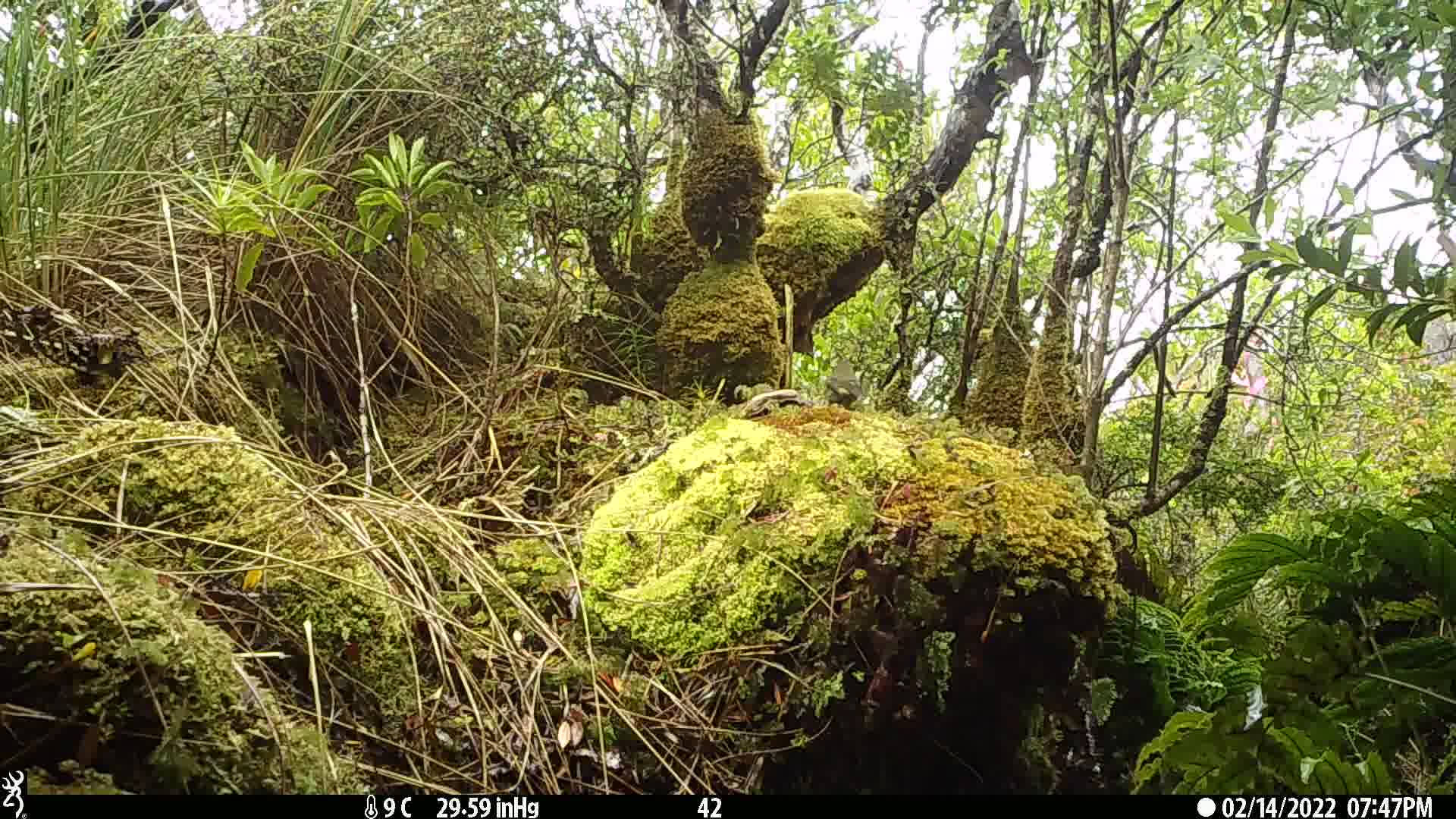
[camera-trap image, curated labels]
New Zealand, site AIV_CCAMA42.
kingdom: Animalia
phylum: Chordata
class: Aves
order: Passeriformes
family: Meliphagidae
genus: Anthornis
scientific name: Anthornis melanura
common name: new zealand bellbird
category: bellbird